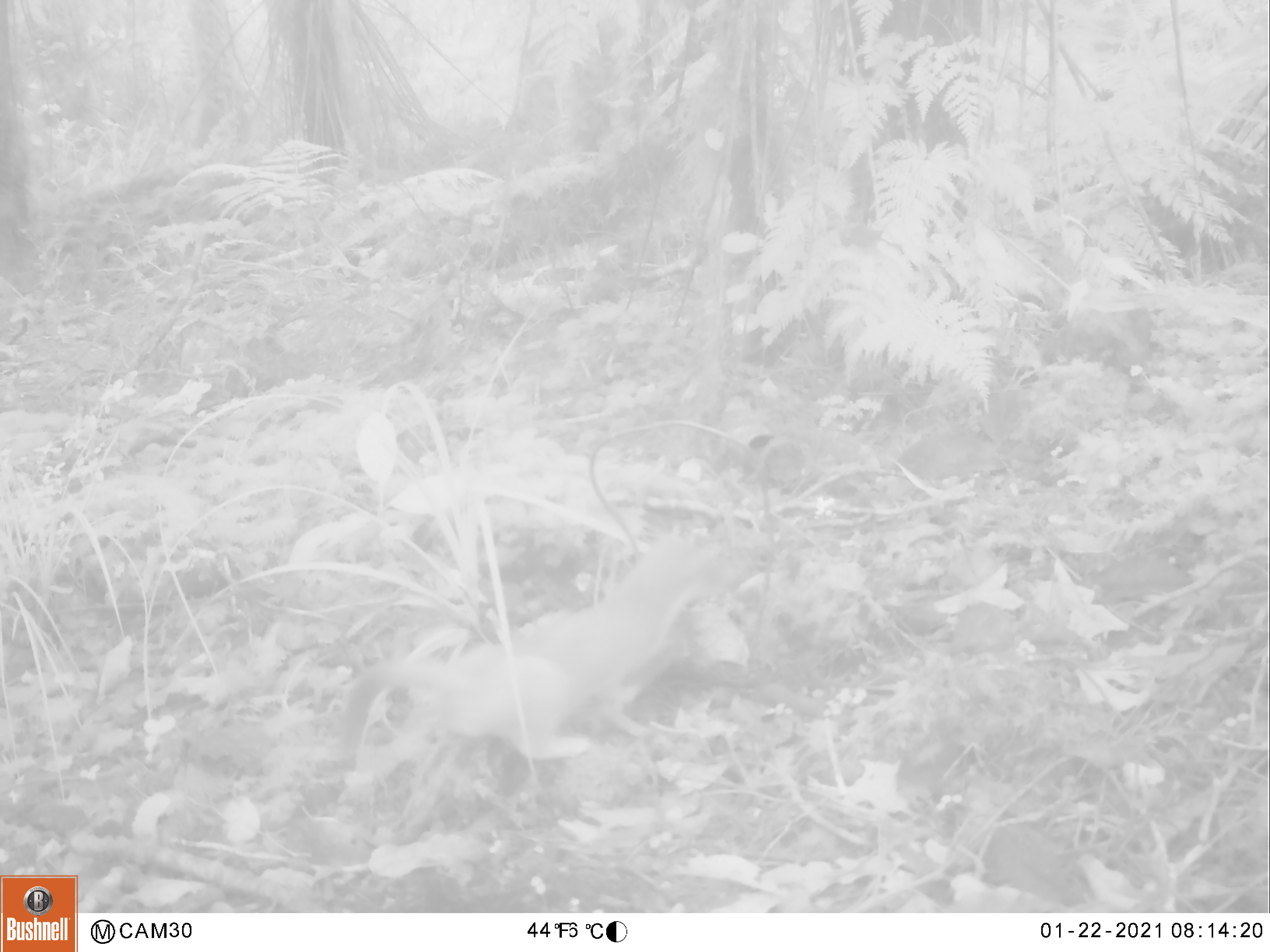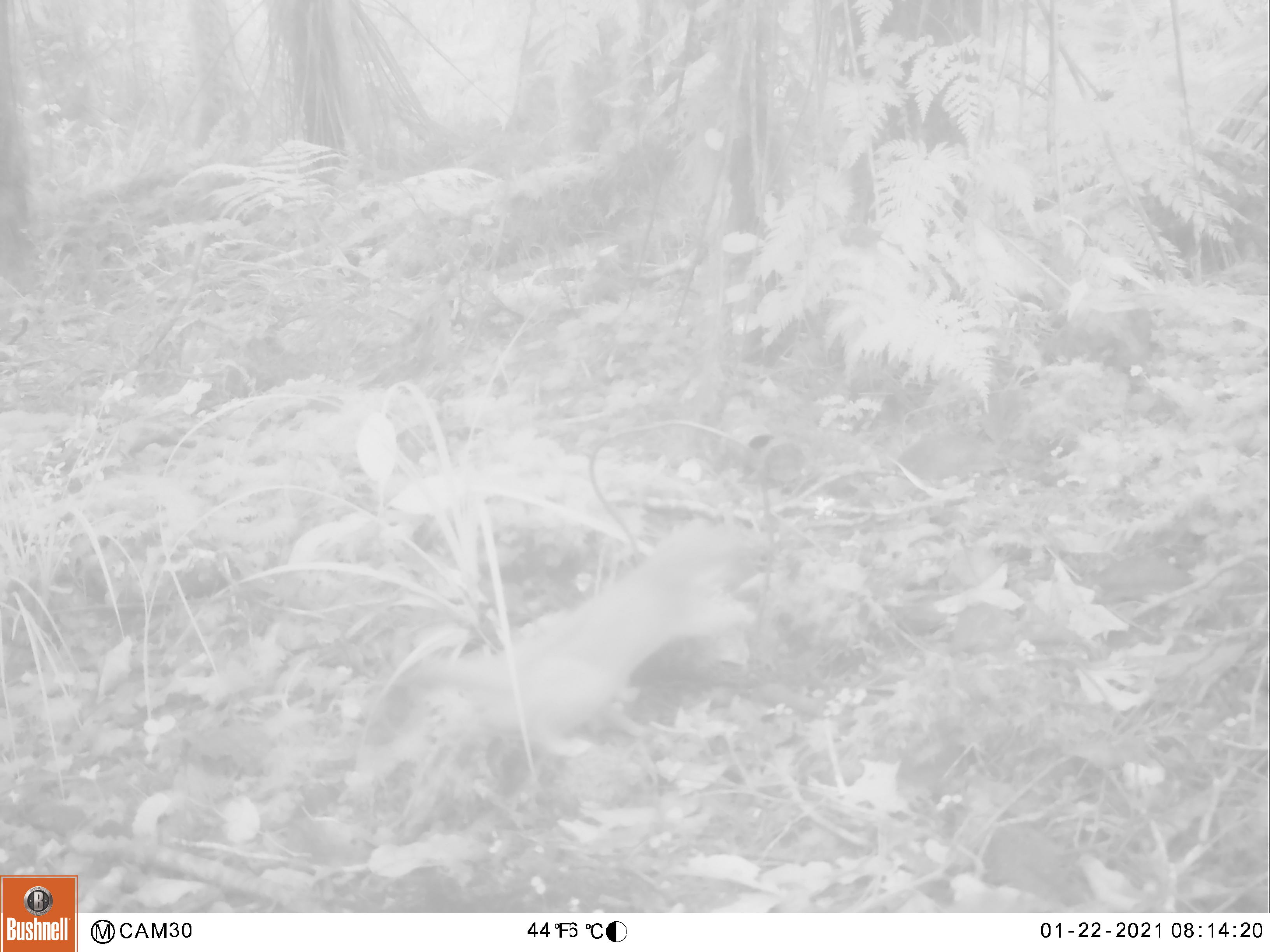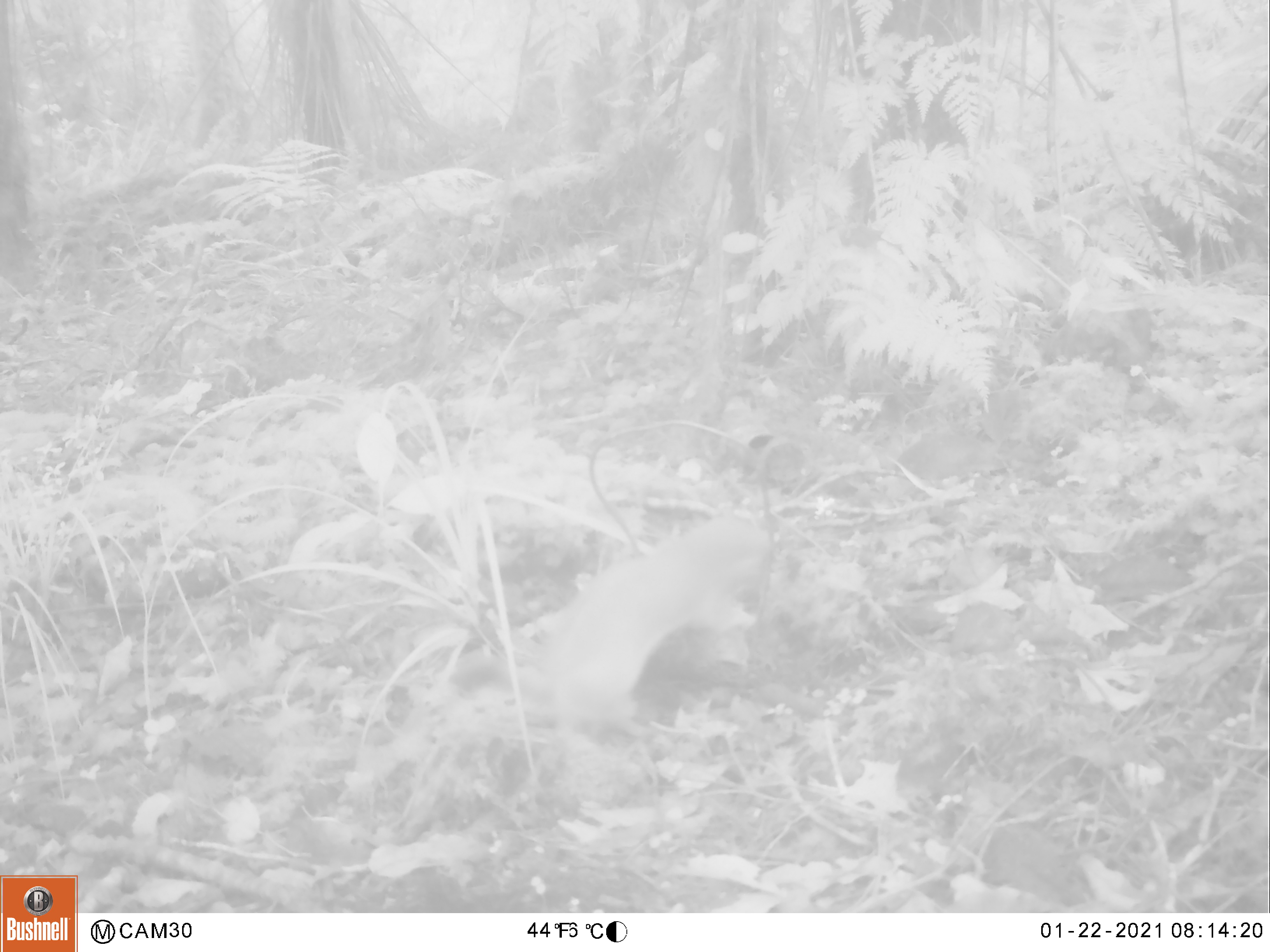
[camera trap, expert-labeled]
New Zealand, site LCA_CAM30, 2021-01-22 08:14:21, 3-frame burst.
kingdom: Animalia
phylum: Chordata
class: Mammalia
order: Carnivora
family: Mustelidae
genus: Mustela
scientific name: Mustela erminea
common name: stoat